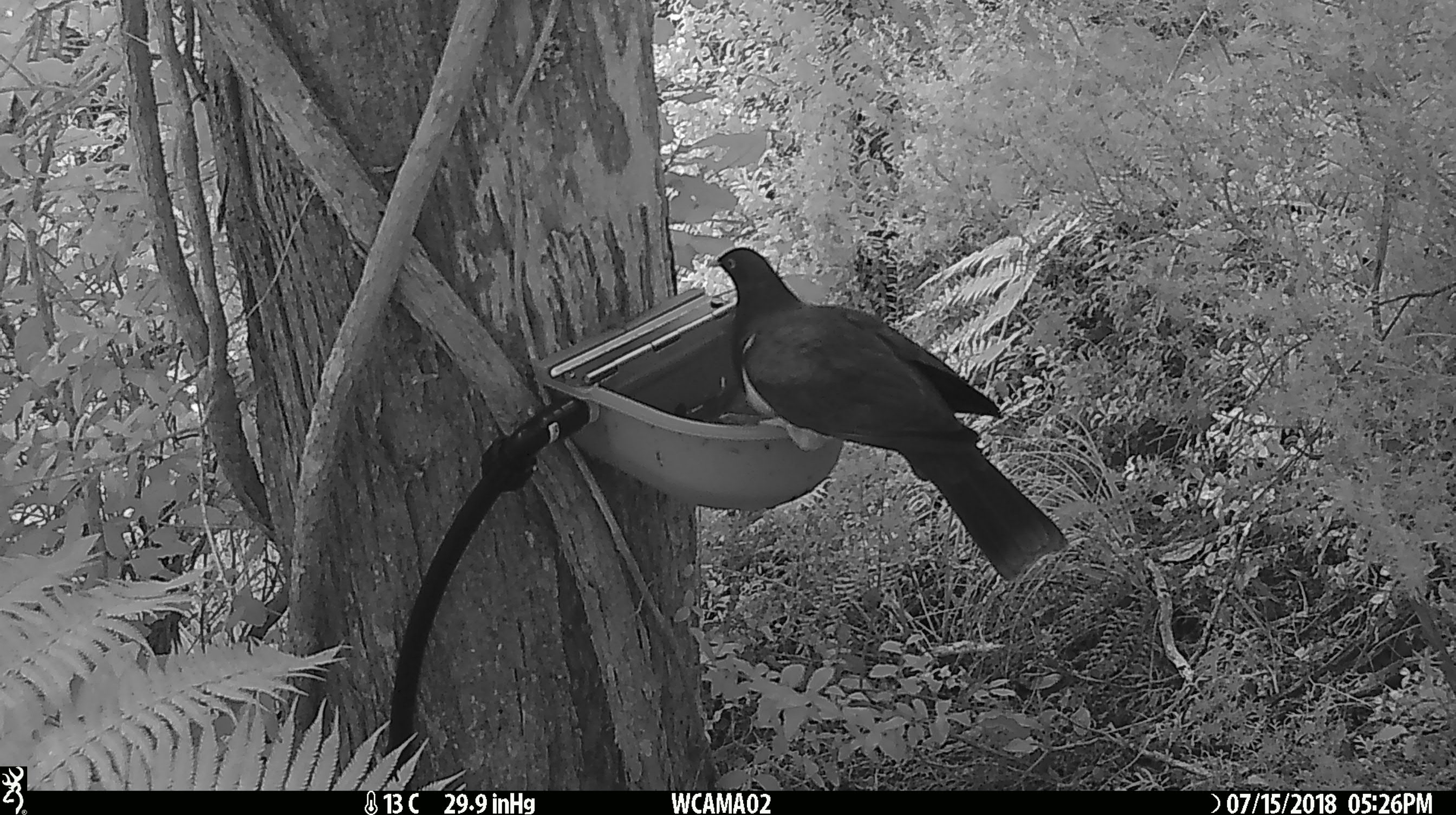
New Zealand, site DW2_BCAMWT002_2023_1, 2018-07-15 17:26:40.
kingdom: Animalia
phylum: Chordata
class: Aves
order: Columbiformes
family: Columbidae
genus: Hemiphaga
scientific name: Hemiphaga novaeseelandiae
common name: new zealand pigeon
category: kereru